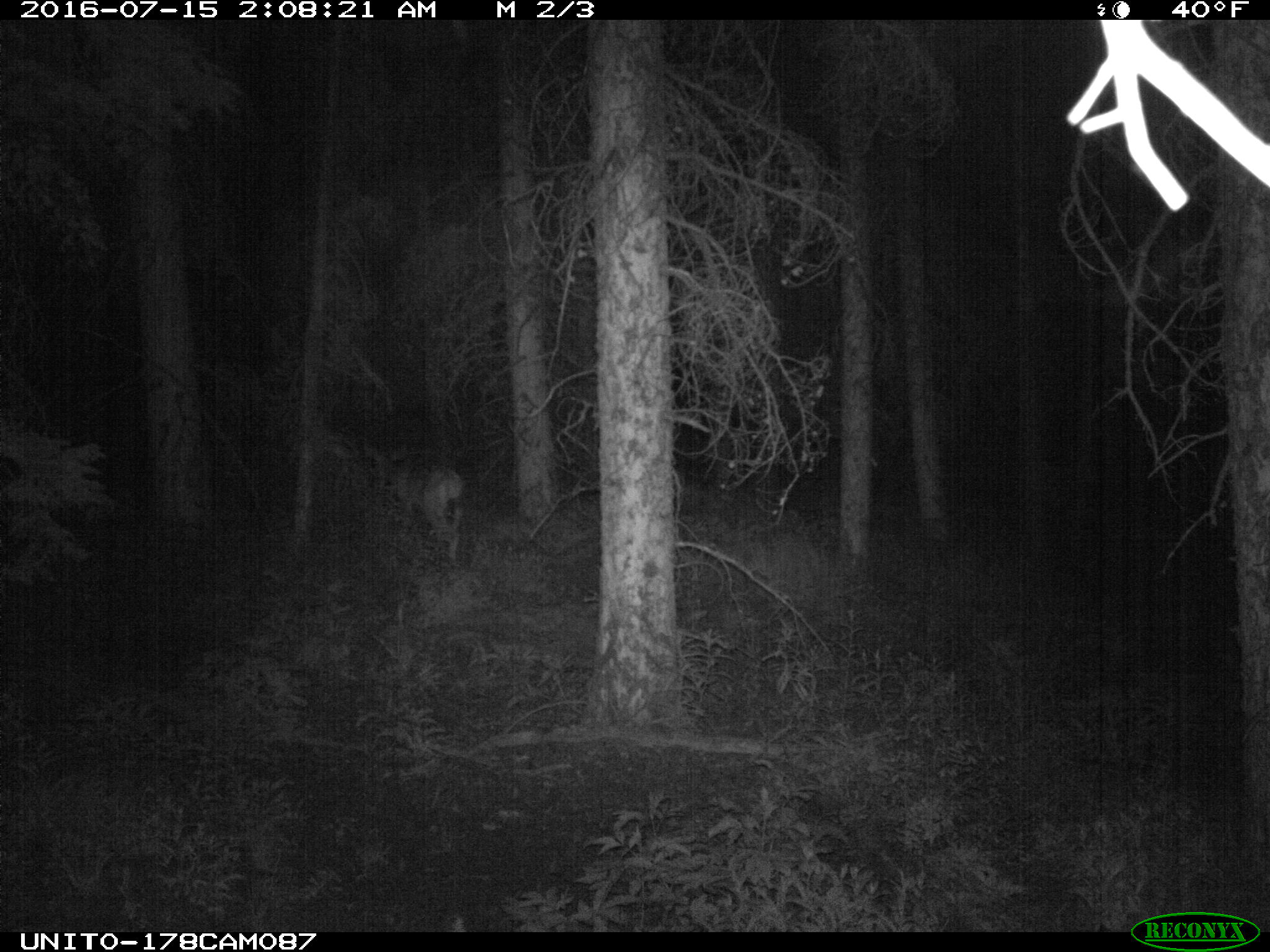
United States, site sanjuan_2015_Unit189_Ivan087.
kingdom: Animalia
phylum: Chordata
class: Mammalia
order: Artiodactyla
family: Cervidae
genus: Odocoileus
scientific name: Odocoileus hemionus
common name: mule deer